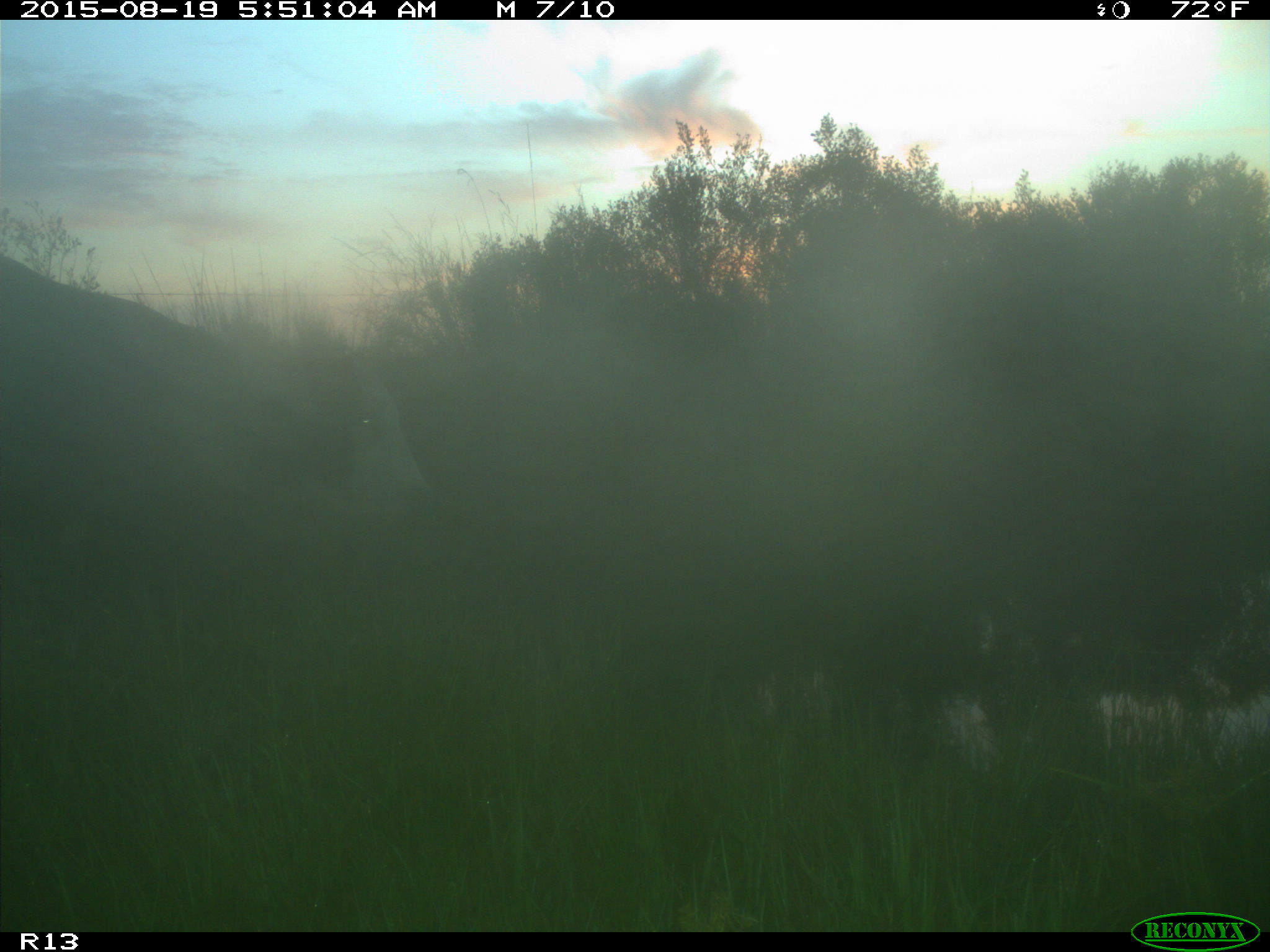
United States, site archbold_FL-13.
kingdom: Animalia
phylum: Chordata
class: Mammalia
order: Artiodactyla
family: Bovidae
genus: Bos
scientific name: Bos taurus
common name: domestic cow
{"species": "Bos taurus (domestic cow)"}